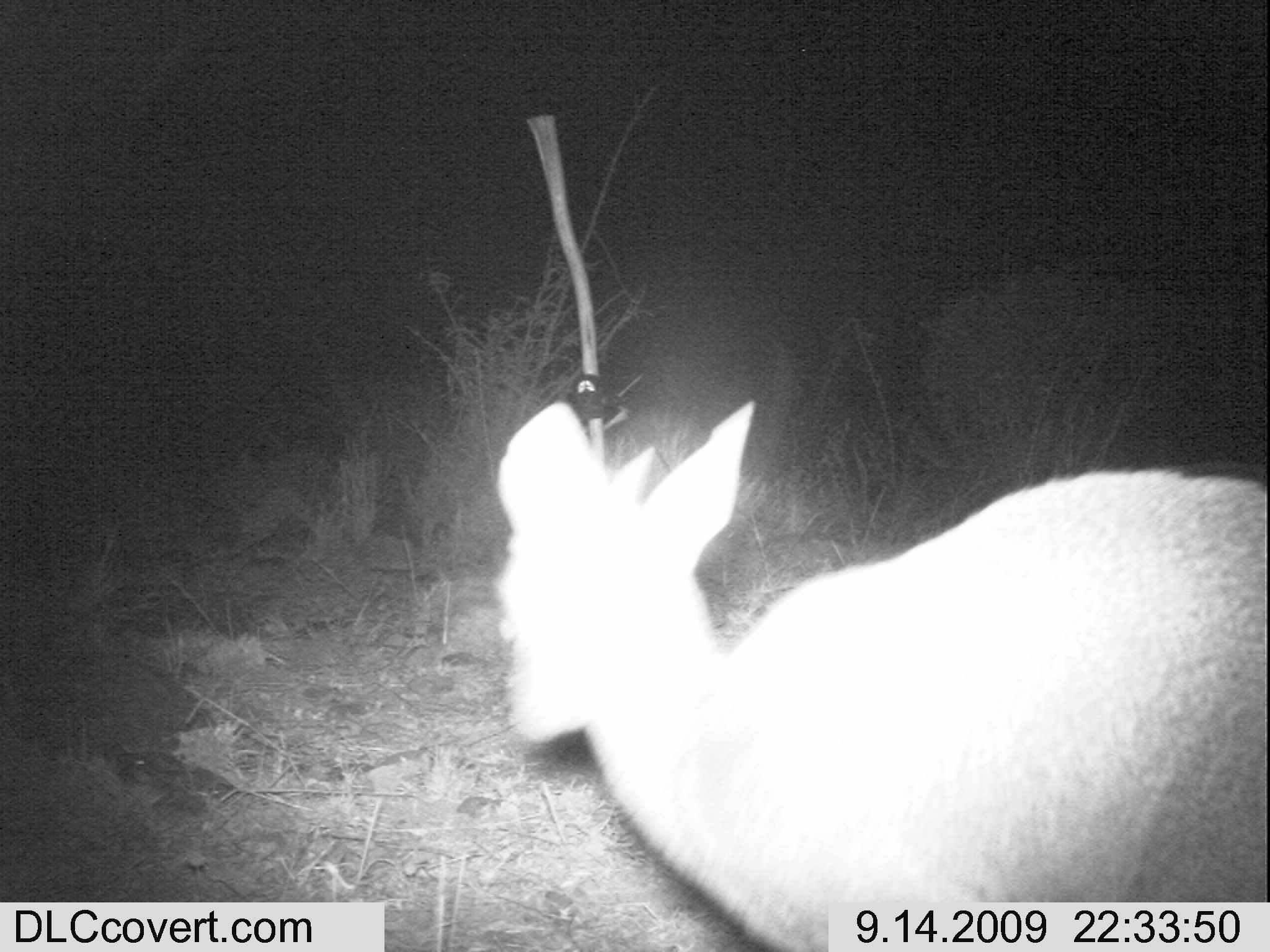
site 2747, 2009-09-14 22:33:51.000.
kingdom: Animalia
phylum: Chordata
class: Mammalia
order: Artiodactyla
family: Bovidae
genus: Madoqua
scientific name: Madoqua guentheri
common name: günther's dik-dik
Madoqua guentheri (günther's dik-dik), count 1.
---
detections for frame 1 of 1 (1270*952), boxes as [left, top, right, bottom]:
madoqua guentheri: [493, 399, 1264, 952]